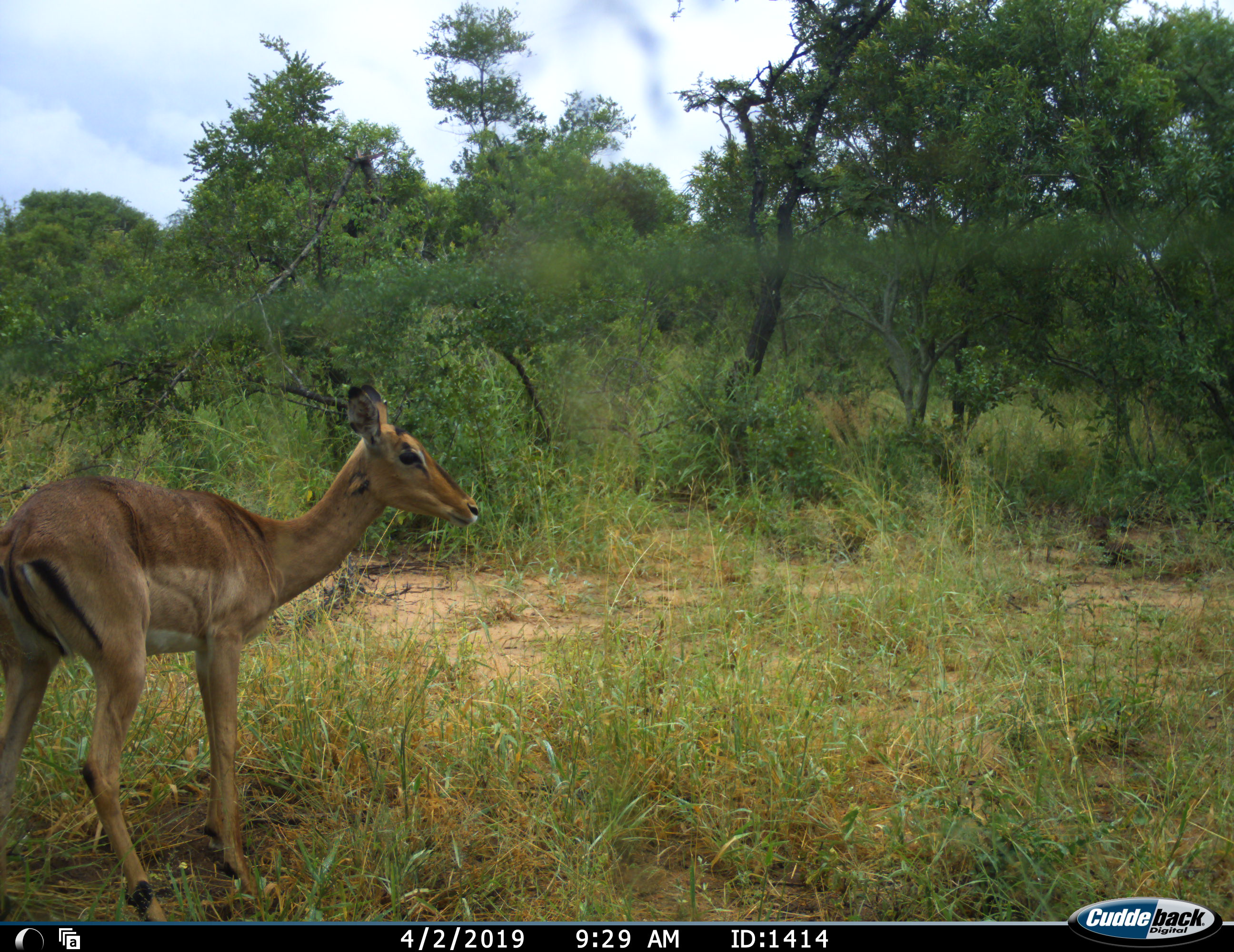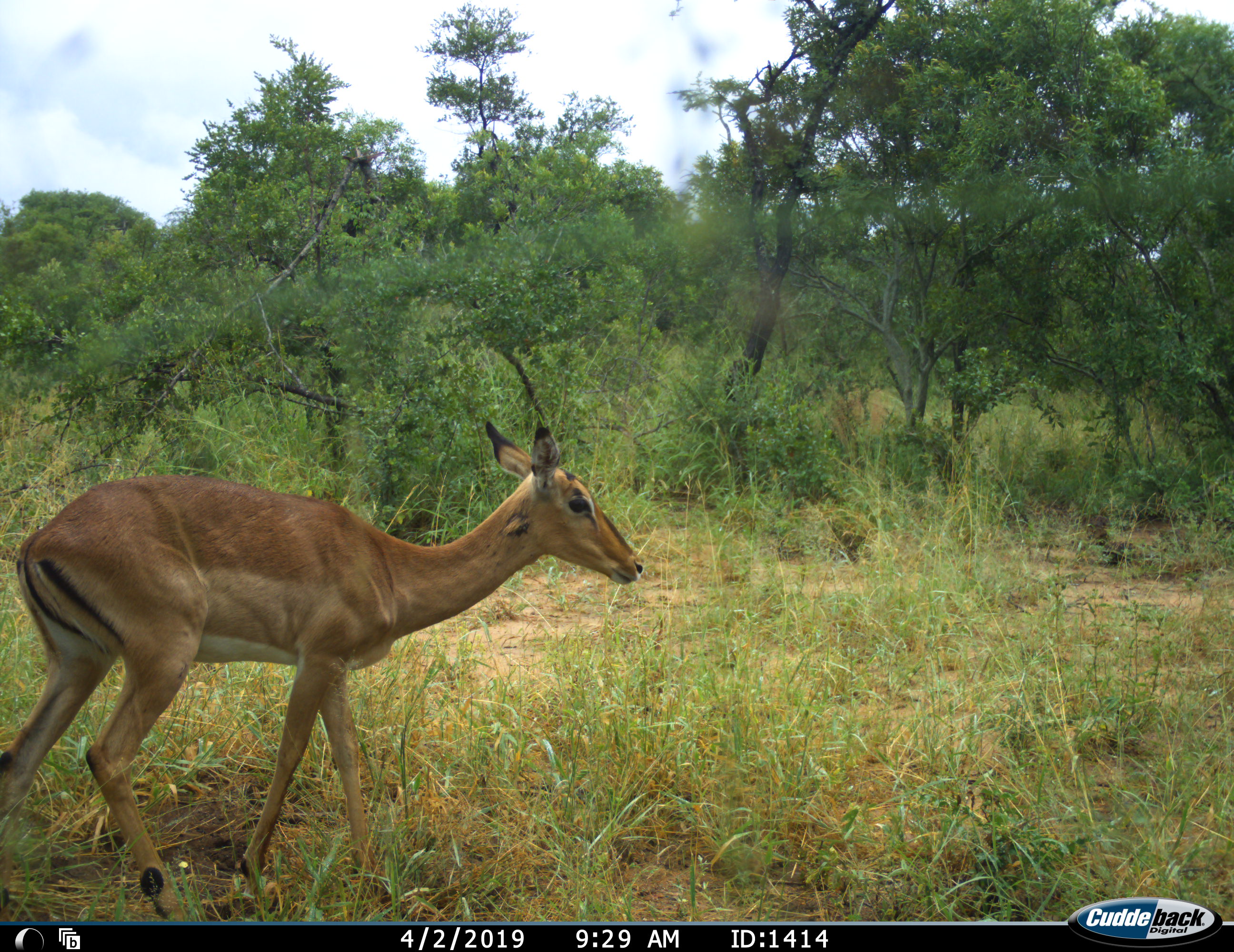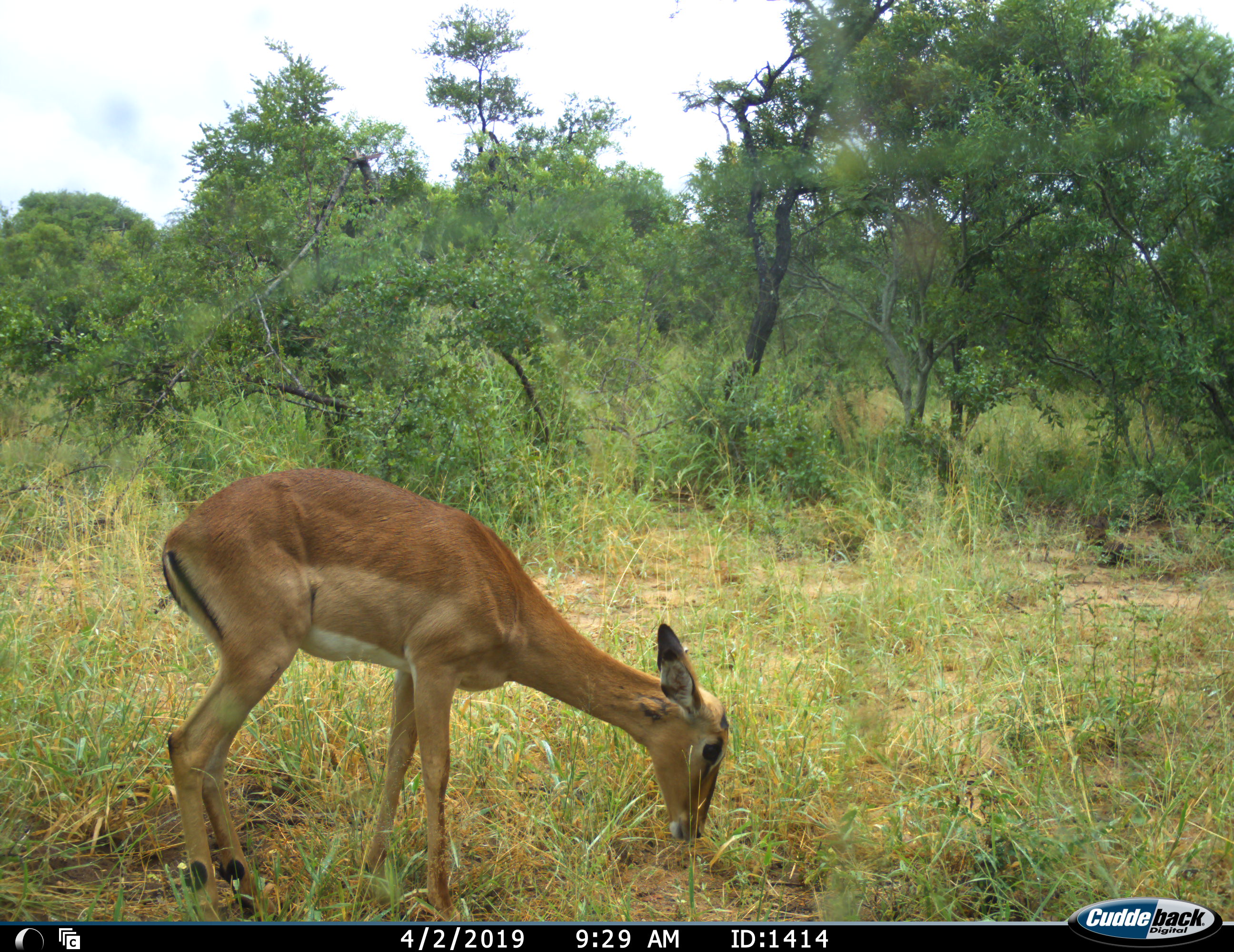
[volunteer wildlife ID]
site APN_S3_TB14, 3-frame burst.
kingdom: Animalia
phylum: Chordata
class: Mammalia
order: Artiodactyla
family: Bovidae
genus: Aepyceros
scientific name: Aepyceros melampus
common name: impala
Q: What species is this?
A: Impala (Aepyceros melampus).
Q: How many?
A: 1.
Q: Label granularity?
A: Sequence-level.